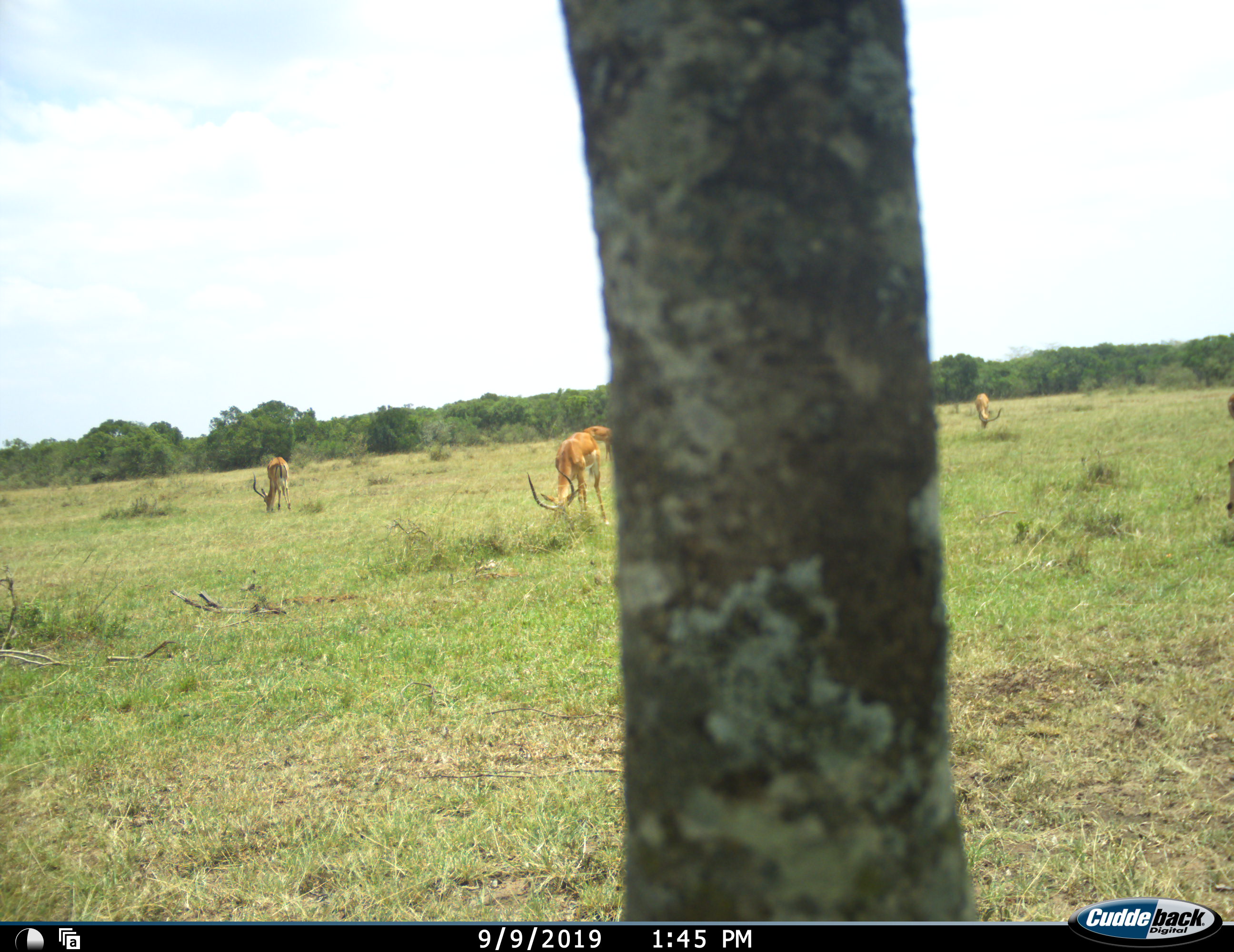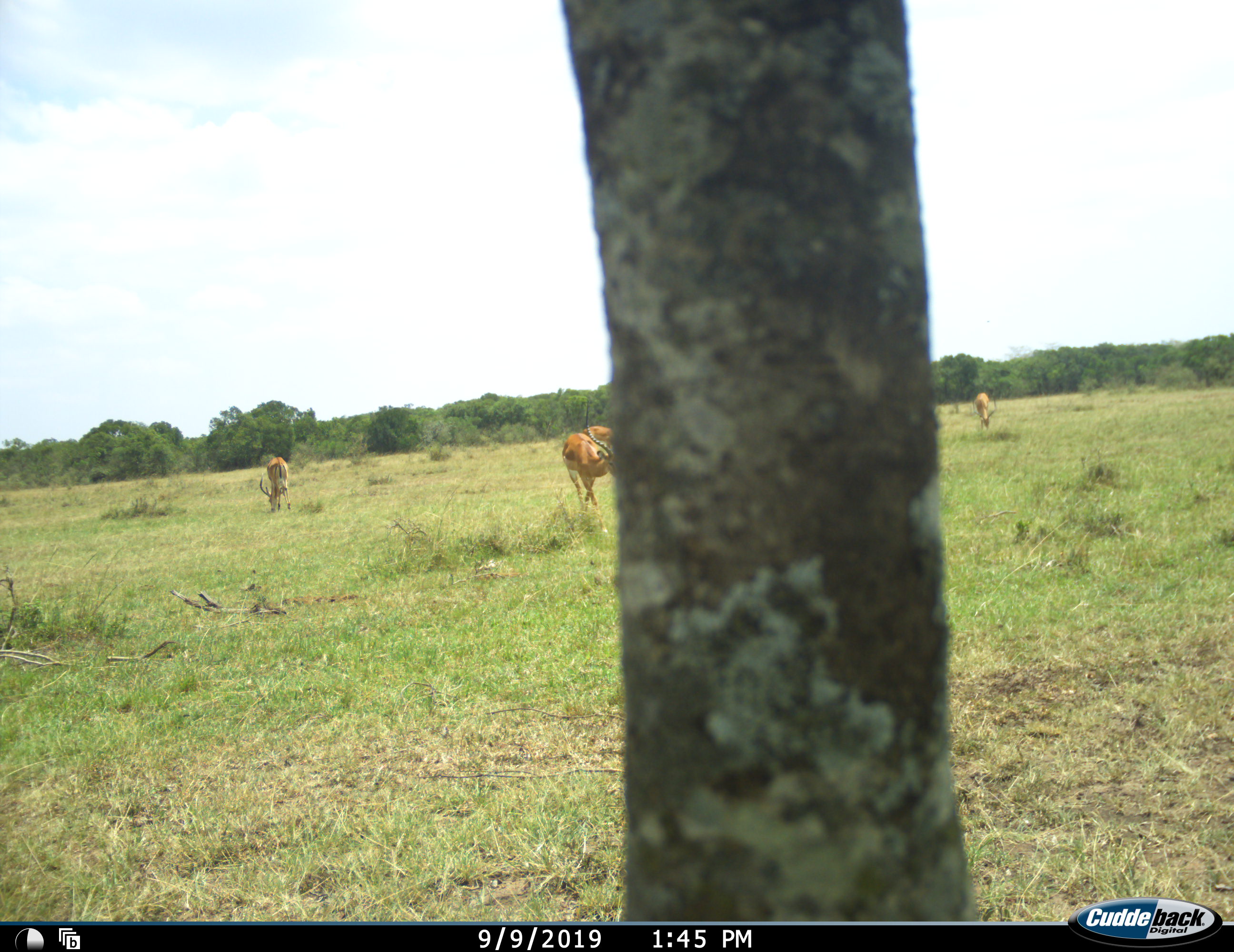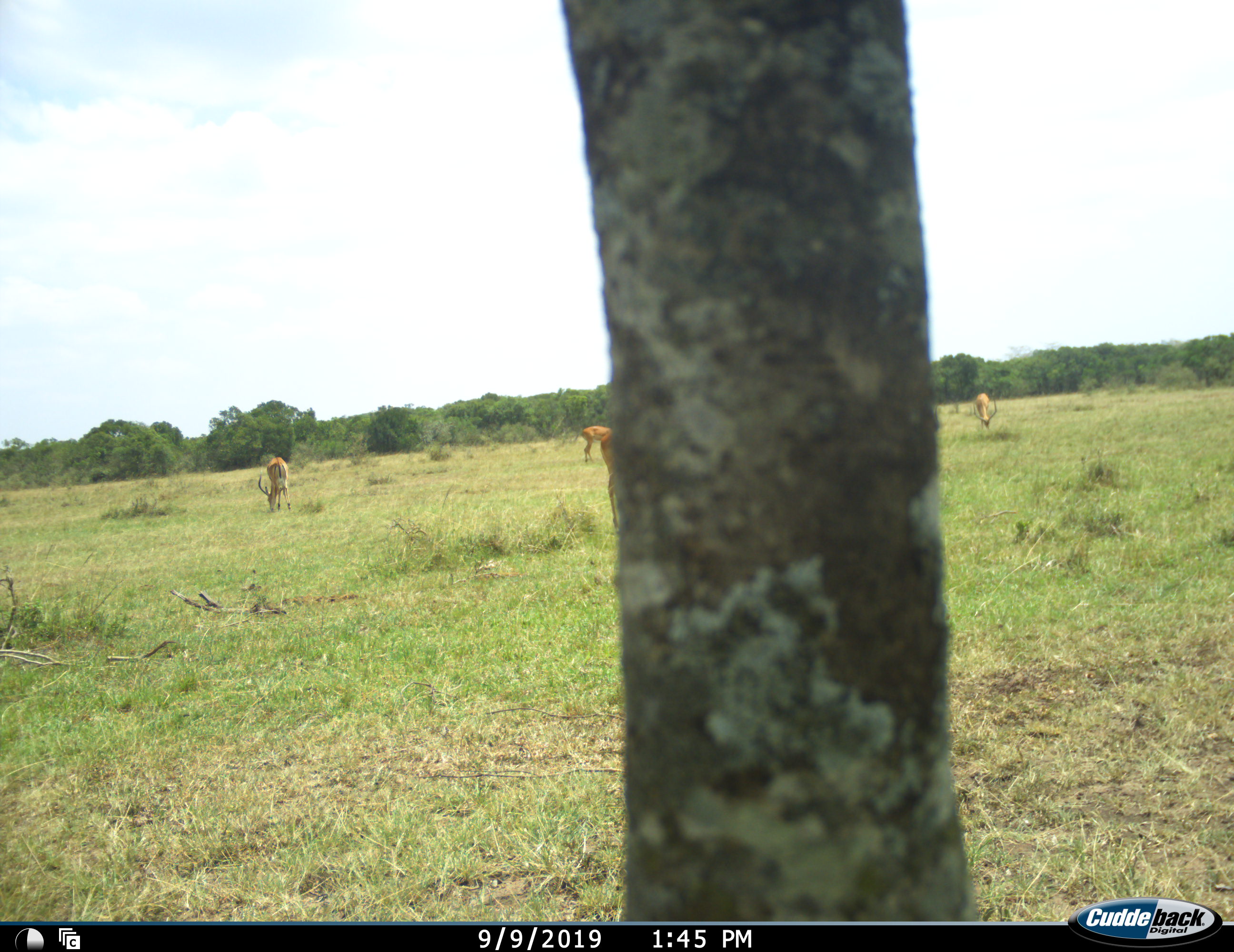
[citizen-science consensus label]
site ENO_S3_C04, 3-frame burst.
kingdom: Animalia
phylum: Chordata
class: Mammalia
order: Artiodactyla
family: Bovidae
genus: Aepyceros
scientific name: Aepyceros melampus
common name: impala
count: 4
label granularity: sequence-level